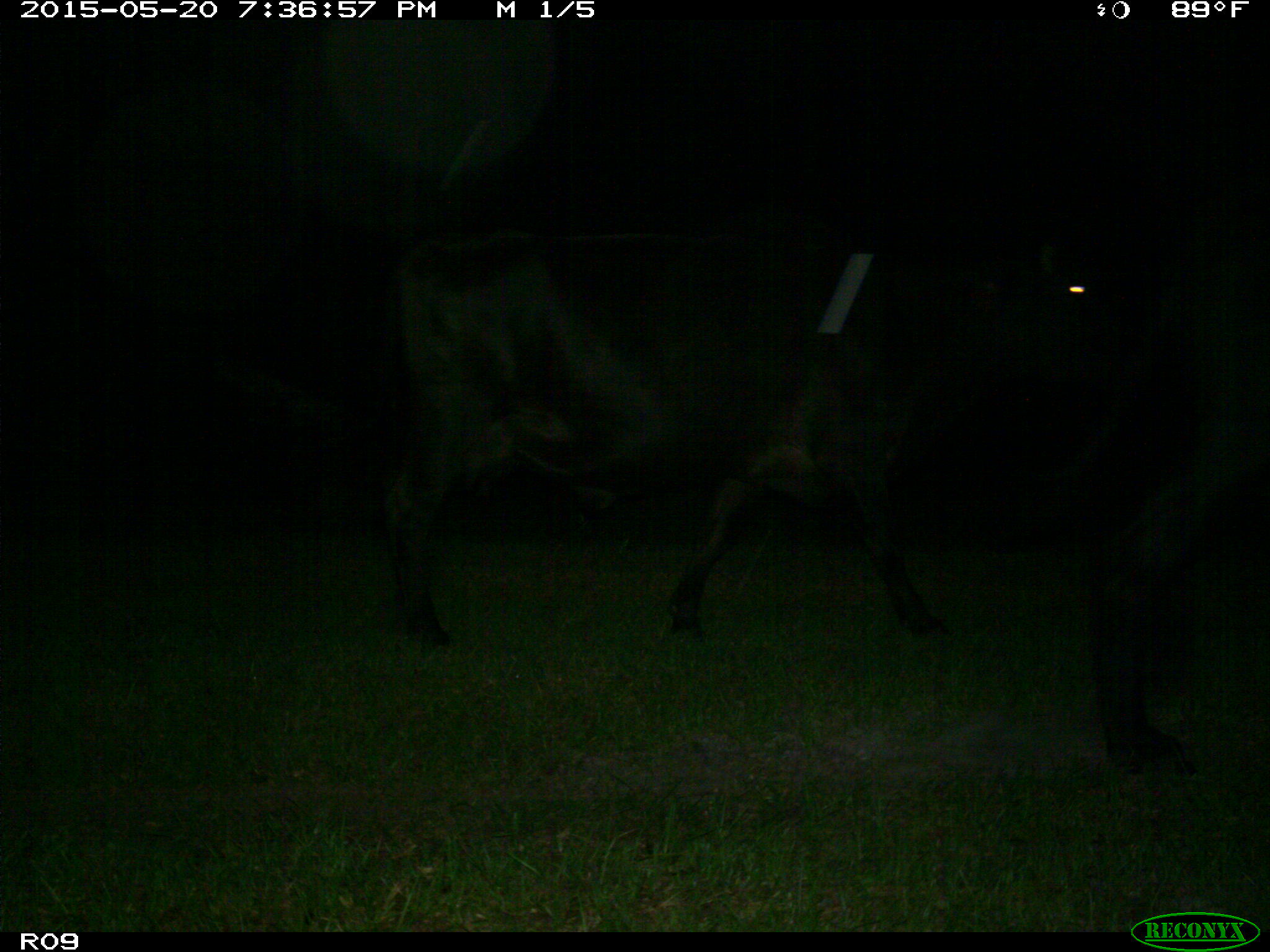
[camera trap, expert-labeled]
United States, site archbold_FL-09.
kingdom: Animalia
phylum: Chordata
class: Mammalia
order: Artiodactyla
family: Bovidae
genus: Bos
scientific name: Bos taurus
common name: domestic cow